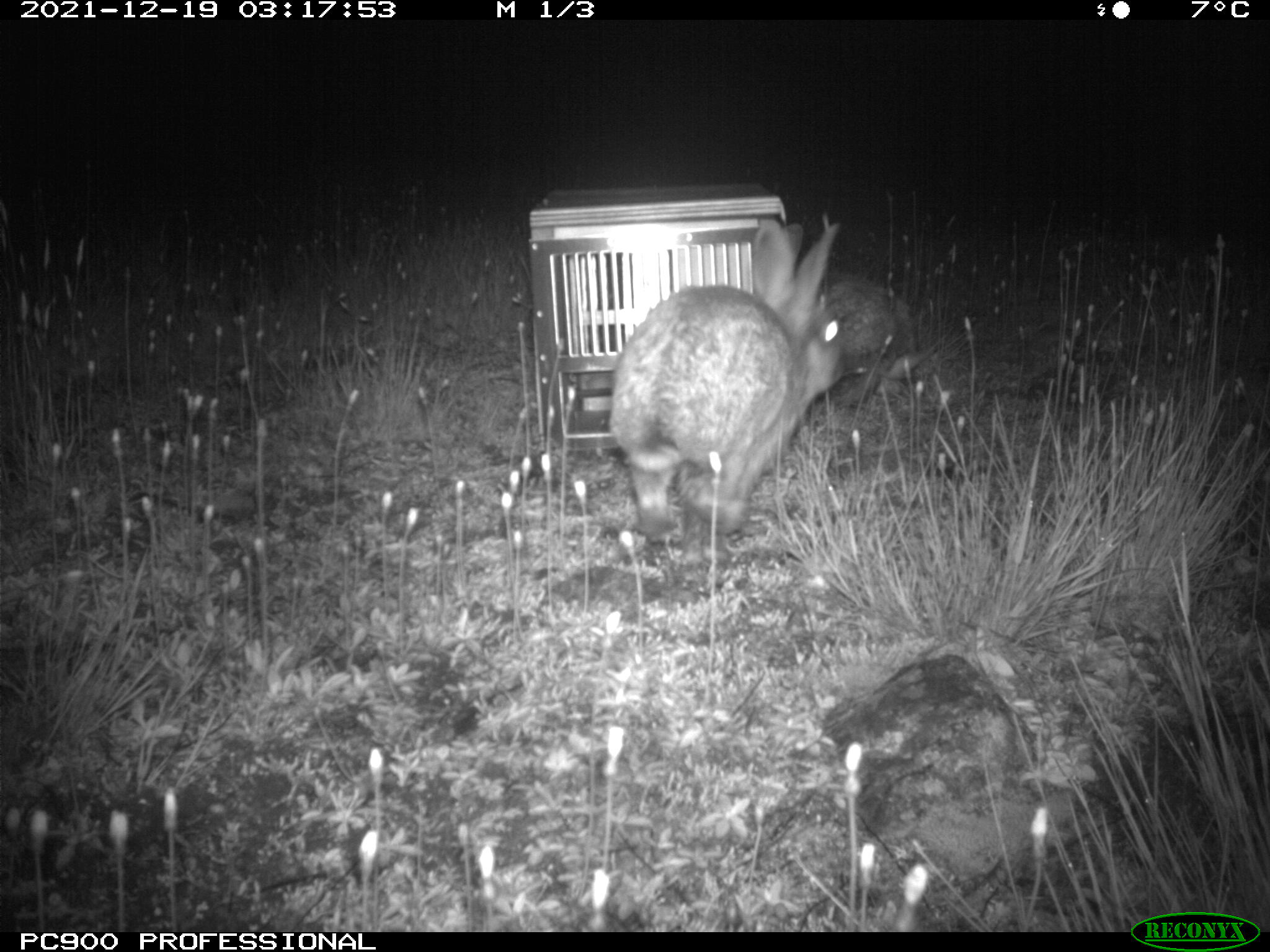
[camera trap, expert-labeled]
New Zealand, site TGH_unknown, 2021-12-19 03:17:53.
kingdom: Animalia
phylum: Chordata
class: Mammalia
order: Lagomorpha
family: Leporidae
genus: Oryctolagus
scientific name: Oryctolagus cuniculus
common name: european rabbit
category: rabbit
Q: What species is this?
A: Rabbit (european rabbit) (Oryctolagus cuniculus).